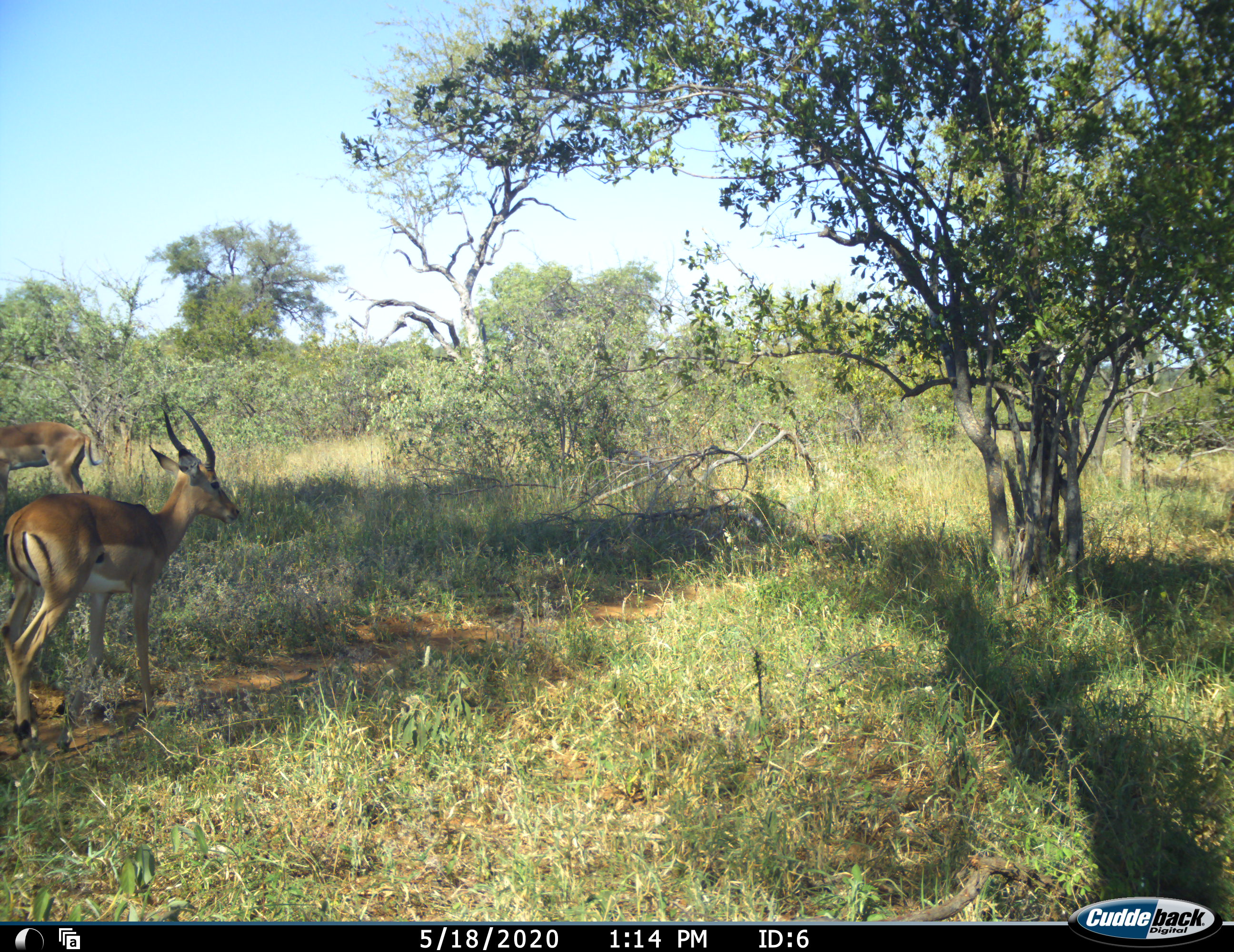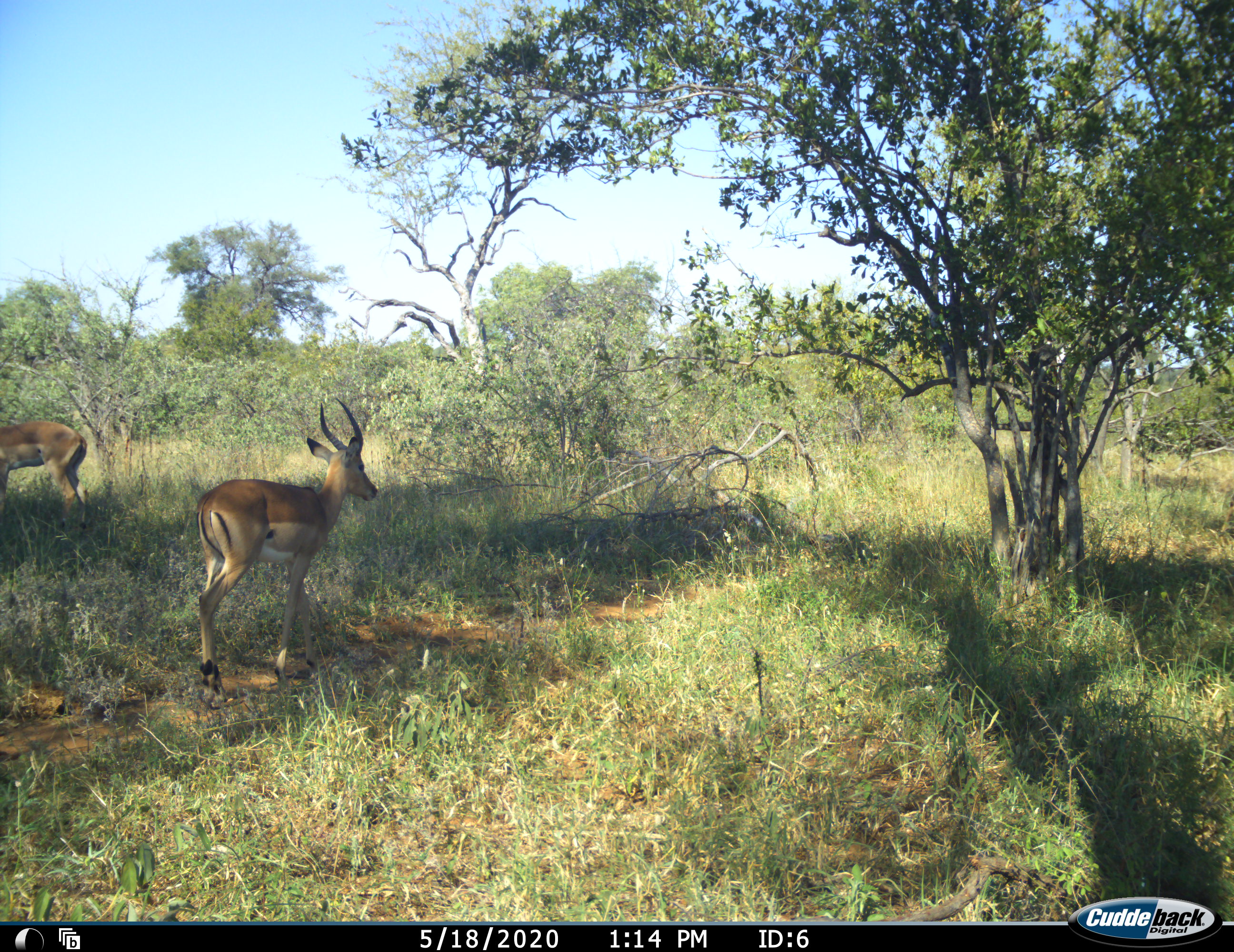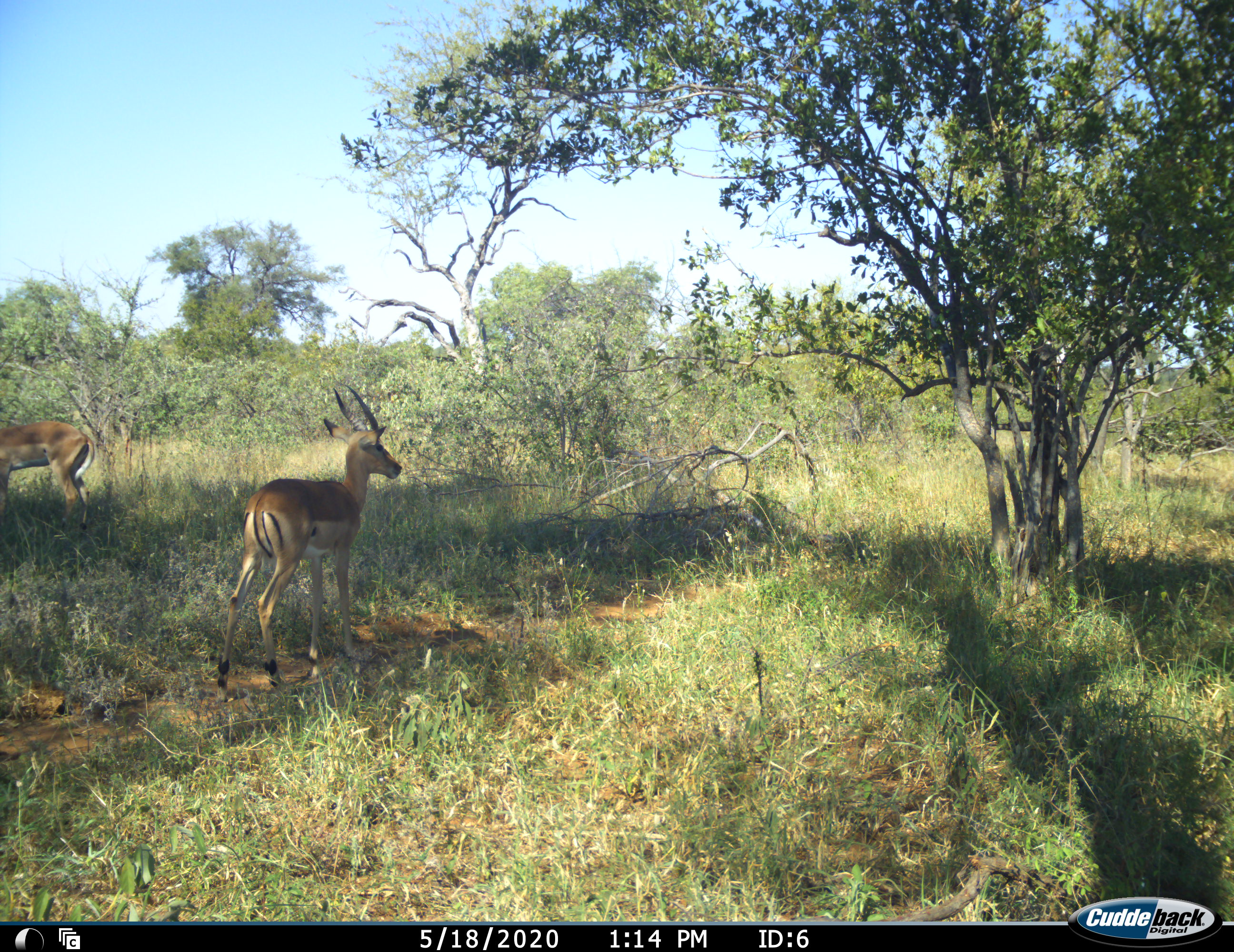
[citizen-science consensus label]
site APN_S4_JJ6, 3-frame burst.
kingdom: Animalia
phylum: Chordata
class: Mammalia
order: Artiodactyla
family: Bovidae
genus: Aepyceros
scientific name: Aepyceros melampus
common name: impala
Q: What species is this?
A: Impala (Aepyceros melampus).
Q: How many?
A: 2.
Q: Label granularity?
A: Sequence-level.